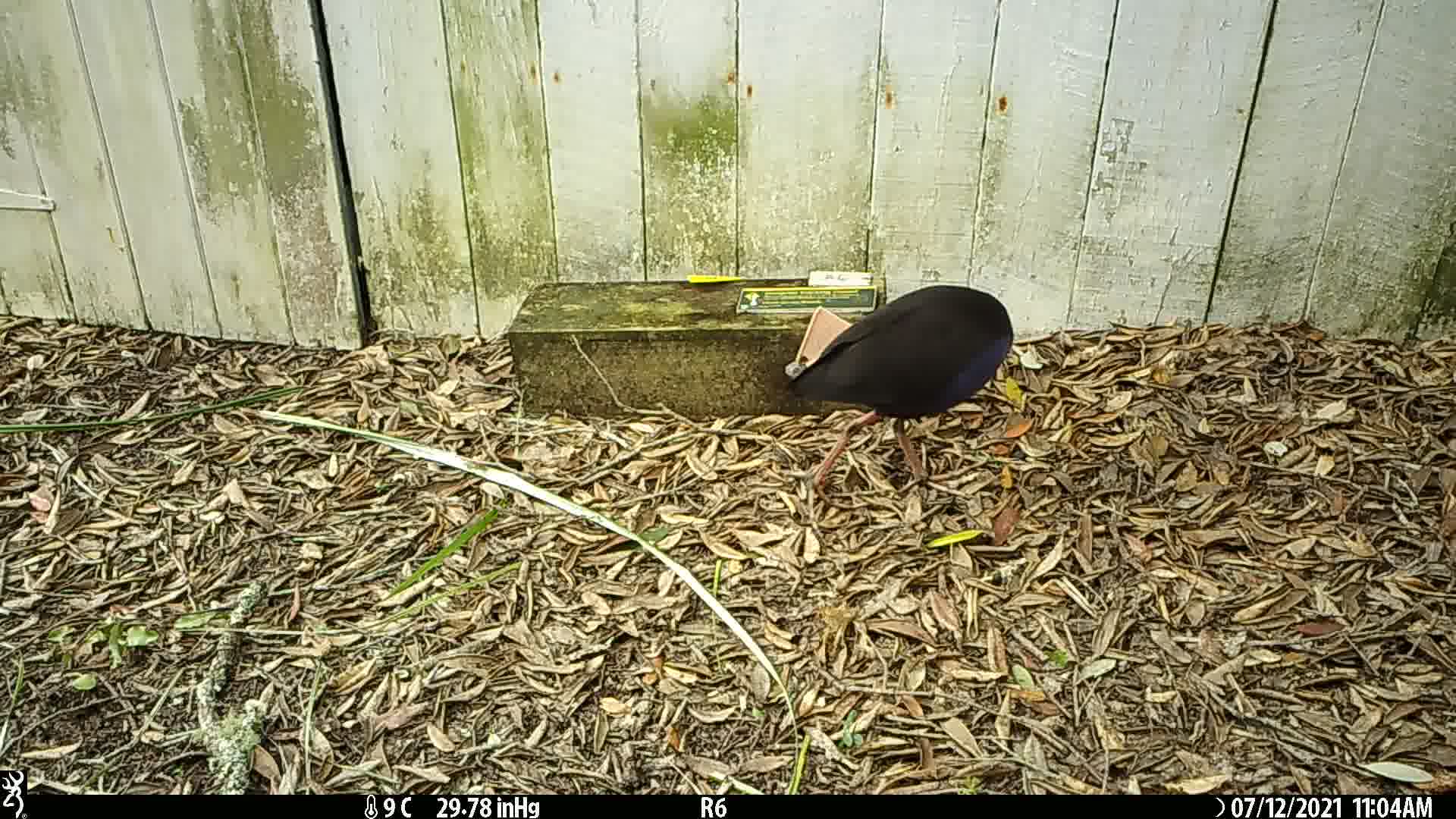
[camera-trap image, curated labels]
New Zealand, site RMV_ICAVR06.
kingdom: Animalia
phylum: Chordata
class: Aves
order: Gruiformes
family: Rallidae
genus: Porphyrio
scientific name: Porphyrio melanotus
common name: australasian swamphen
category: pukeko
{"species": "pukeko (australasian swamphen) (Porphyrio melanotus)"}